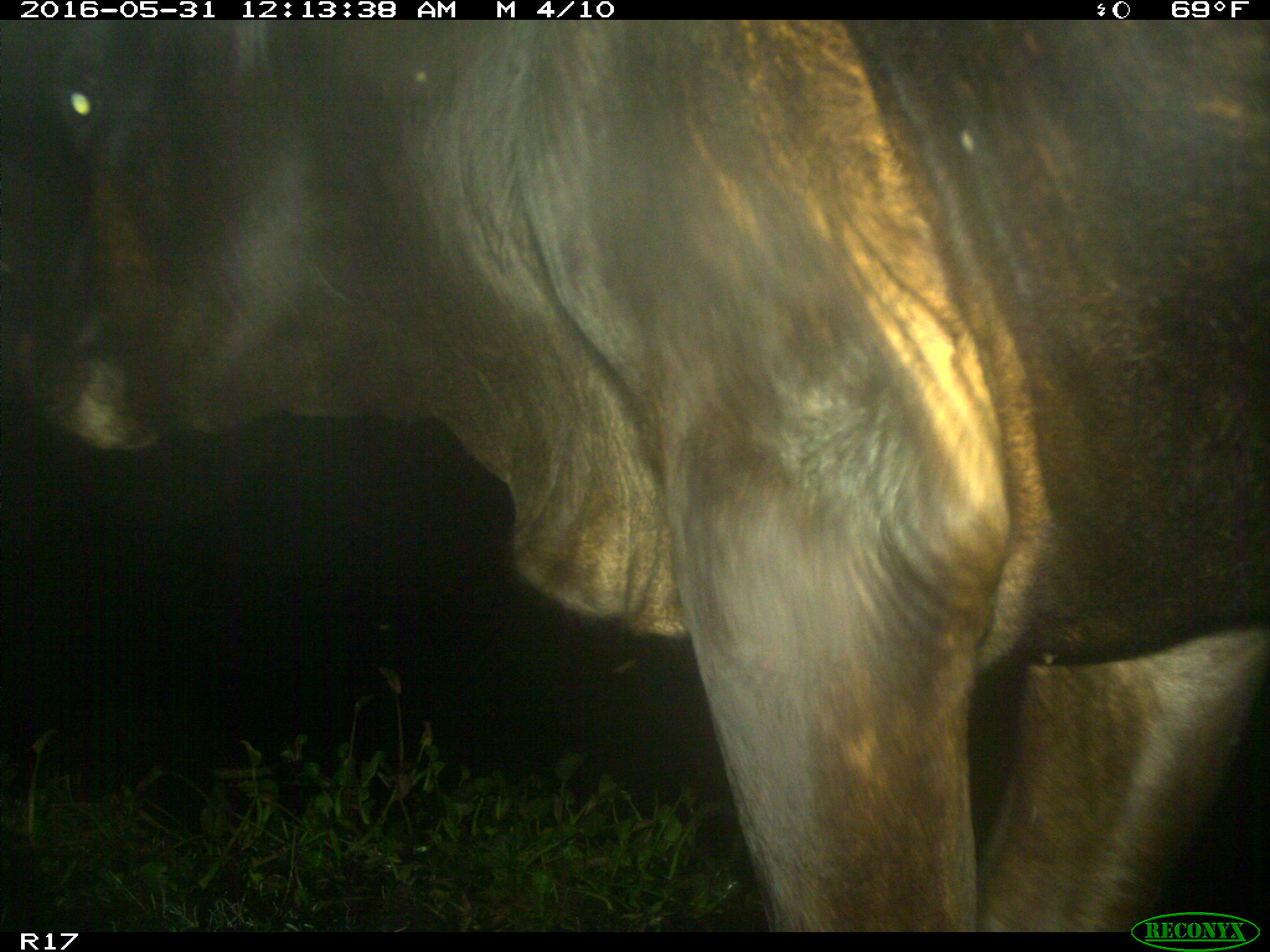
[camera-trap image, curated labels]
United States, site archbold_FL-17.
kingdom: Animalia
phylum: Chordata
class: Mammalia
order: Artiodactyla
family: Bovidae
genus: Bos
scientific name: Bos taurus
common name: domestic cow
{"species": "Bos taurus (domestic cow)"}